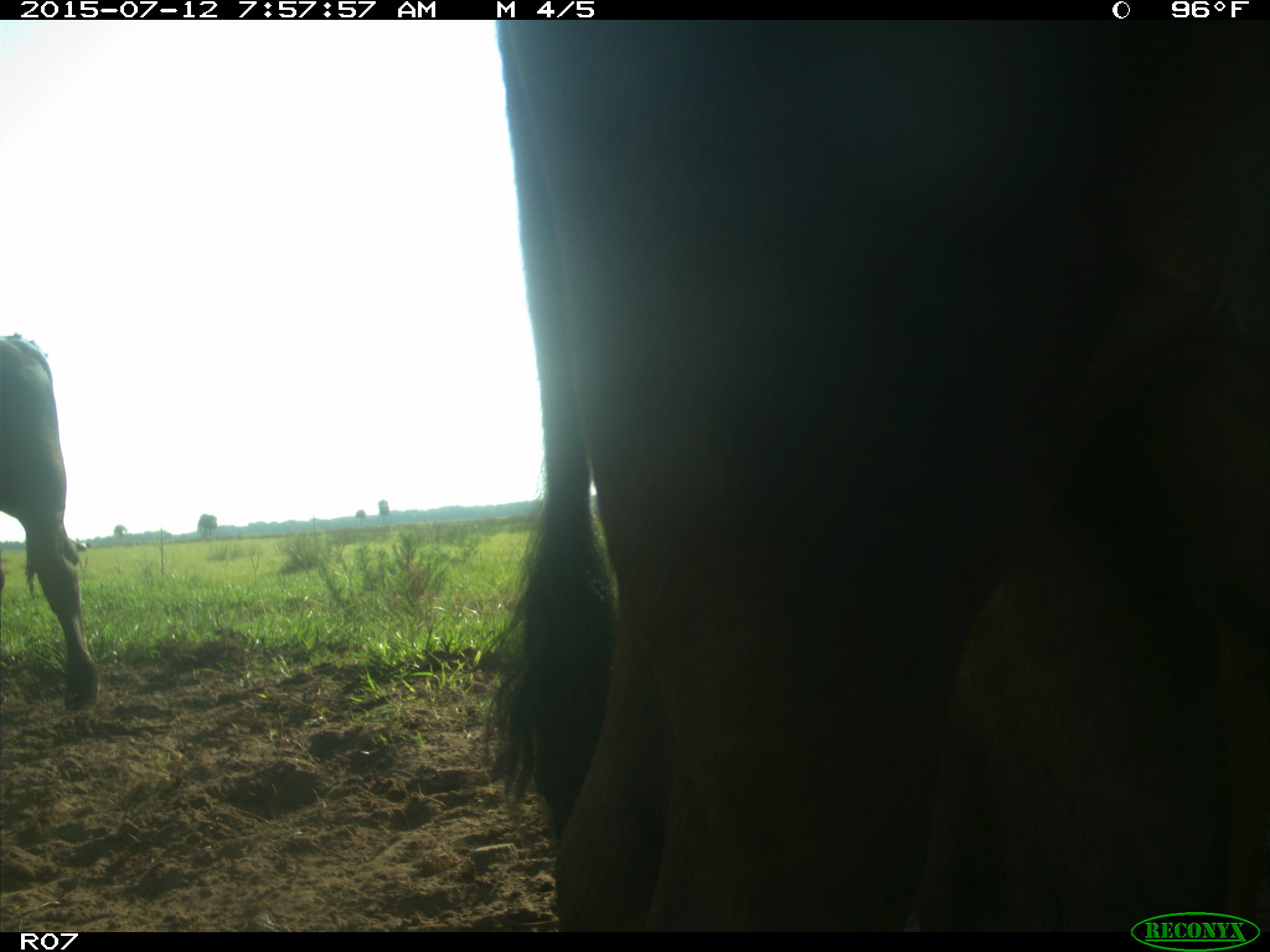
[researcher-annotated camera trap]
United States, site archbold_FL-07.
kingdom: Animalia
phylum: Chordata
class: Mammalia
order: Artiodactyla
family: Bovidae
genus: Bos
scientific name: Bos taurus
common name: domestic cow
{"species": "Bos taurus (domestic cow)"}